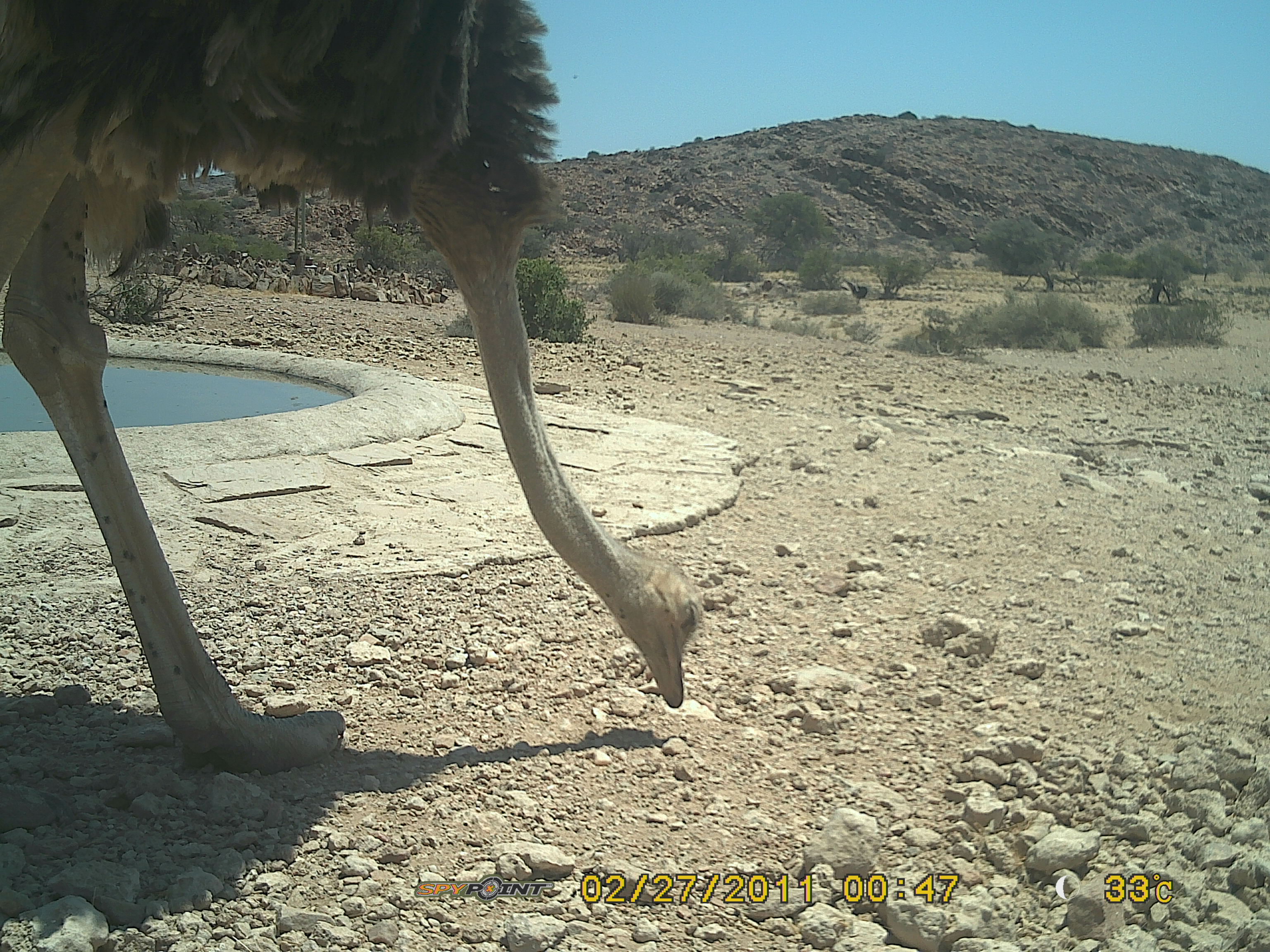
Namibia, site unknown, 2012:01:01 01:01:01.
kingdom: Animalia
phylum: Chordata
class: Aves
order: Struthioniformes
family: Struthionidae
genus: Struthio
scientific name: Struthio camelus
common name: common ostrich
Struthio camelus (common ostrich).